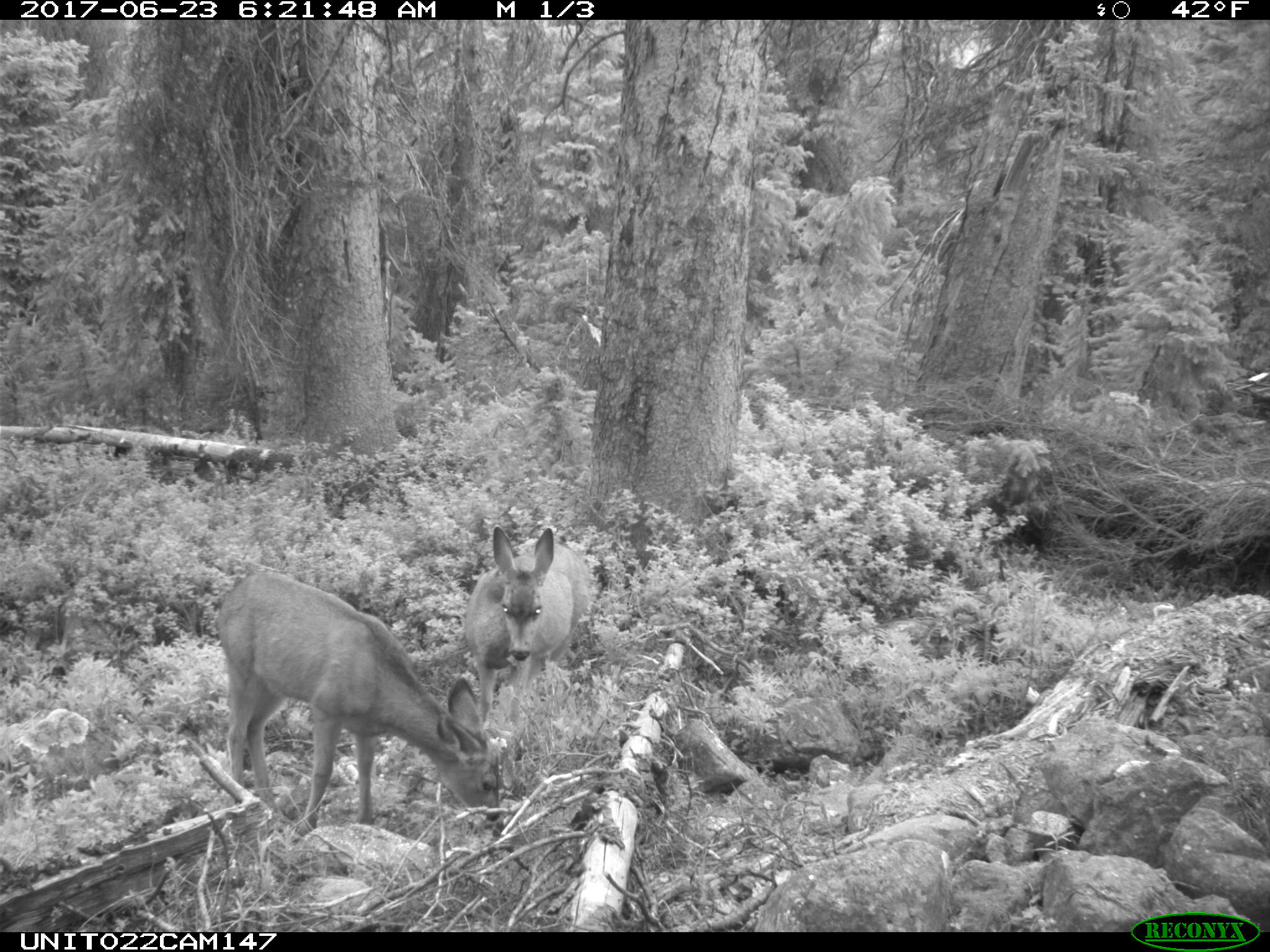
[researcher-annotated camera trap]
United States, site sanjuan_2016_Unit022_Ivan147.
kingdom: Animalia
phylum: Chordata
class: Mammalia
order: Artiodactyla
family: Cervidae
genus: Odocoileus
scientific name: Odocoileus hemionus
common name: mule deer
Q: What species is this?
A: Odocoileus hemionus (mule deer).